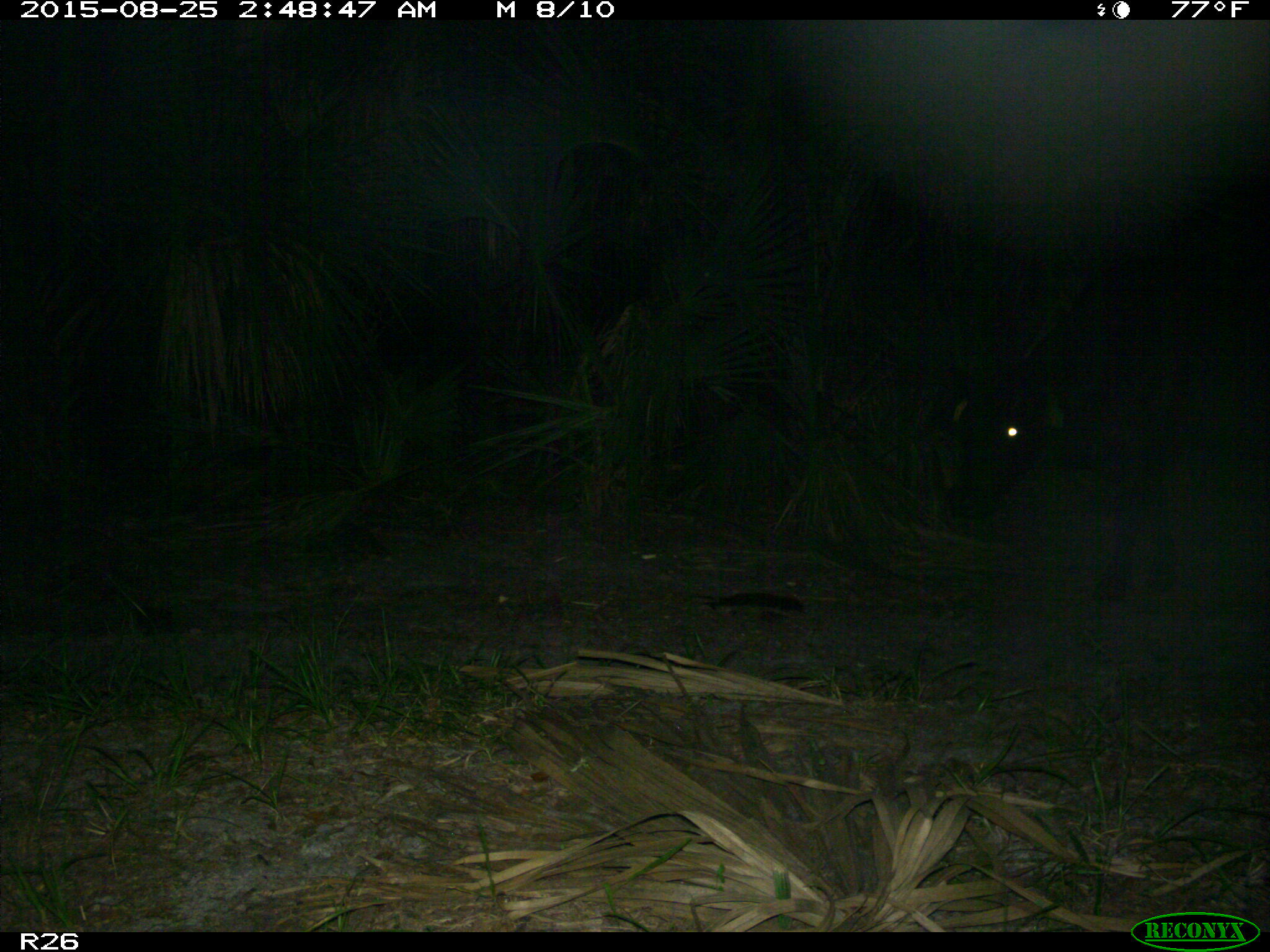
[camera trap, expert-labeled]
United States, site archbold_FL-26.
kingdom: Animalia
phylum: Chordata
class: Mammalia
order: Artiodactyla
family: Bovidae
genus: Bos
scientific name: Bos taurus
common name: domestic cow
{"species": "Bos taurus (domestic cow)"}